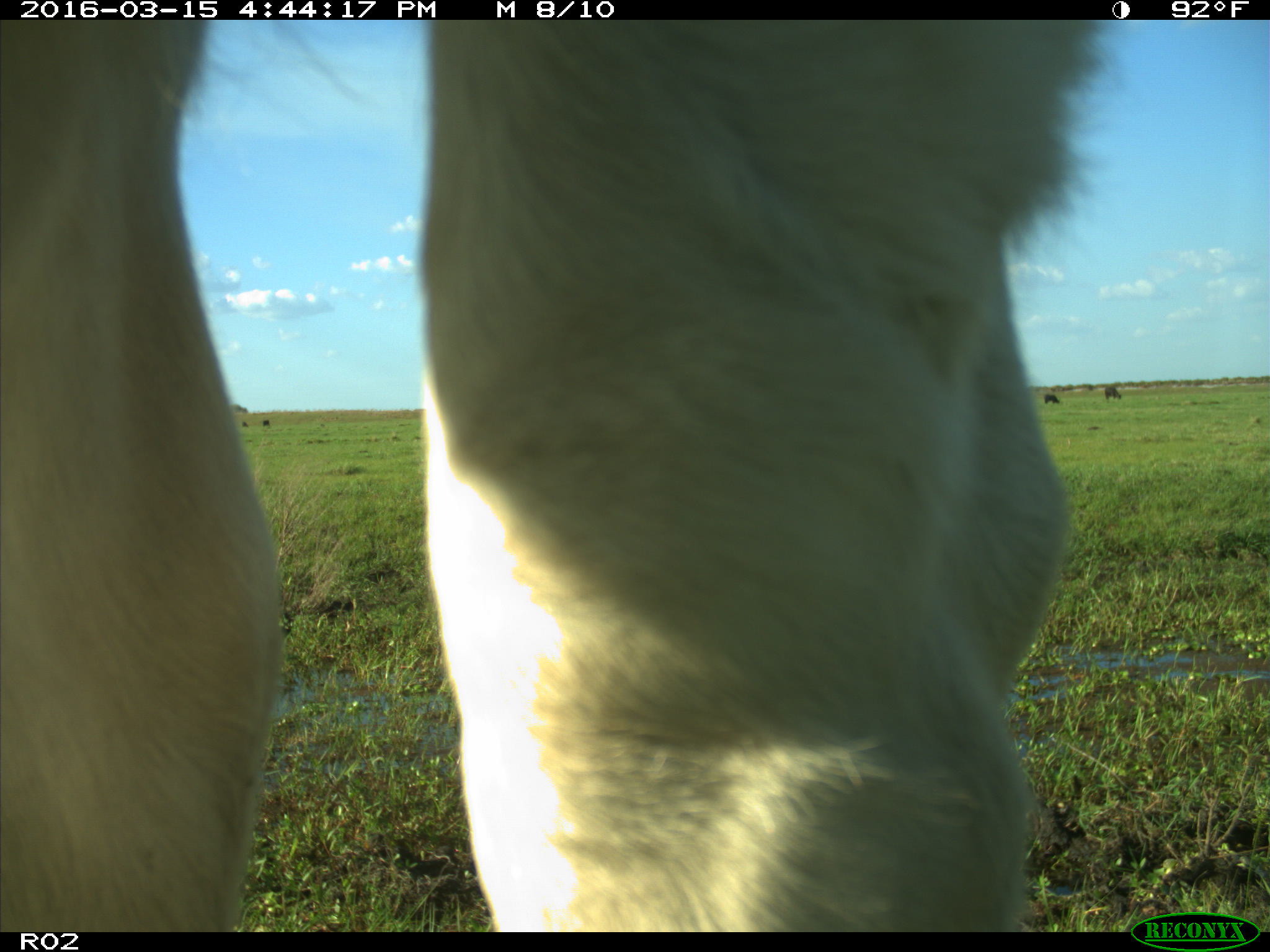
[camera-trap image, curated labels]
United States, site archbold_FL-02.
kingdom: Animalia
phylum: Chordata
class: Mammalia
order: Artiodactyla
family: Bovidae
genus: Bos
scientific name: Bos taurus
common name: domestic cow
Bos taurus (domestic cow).